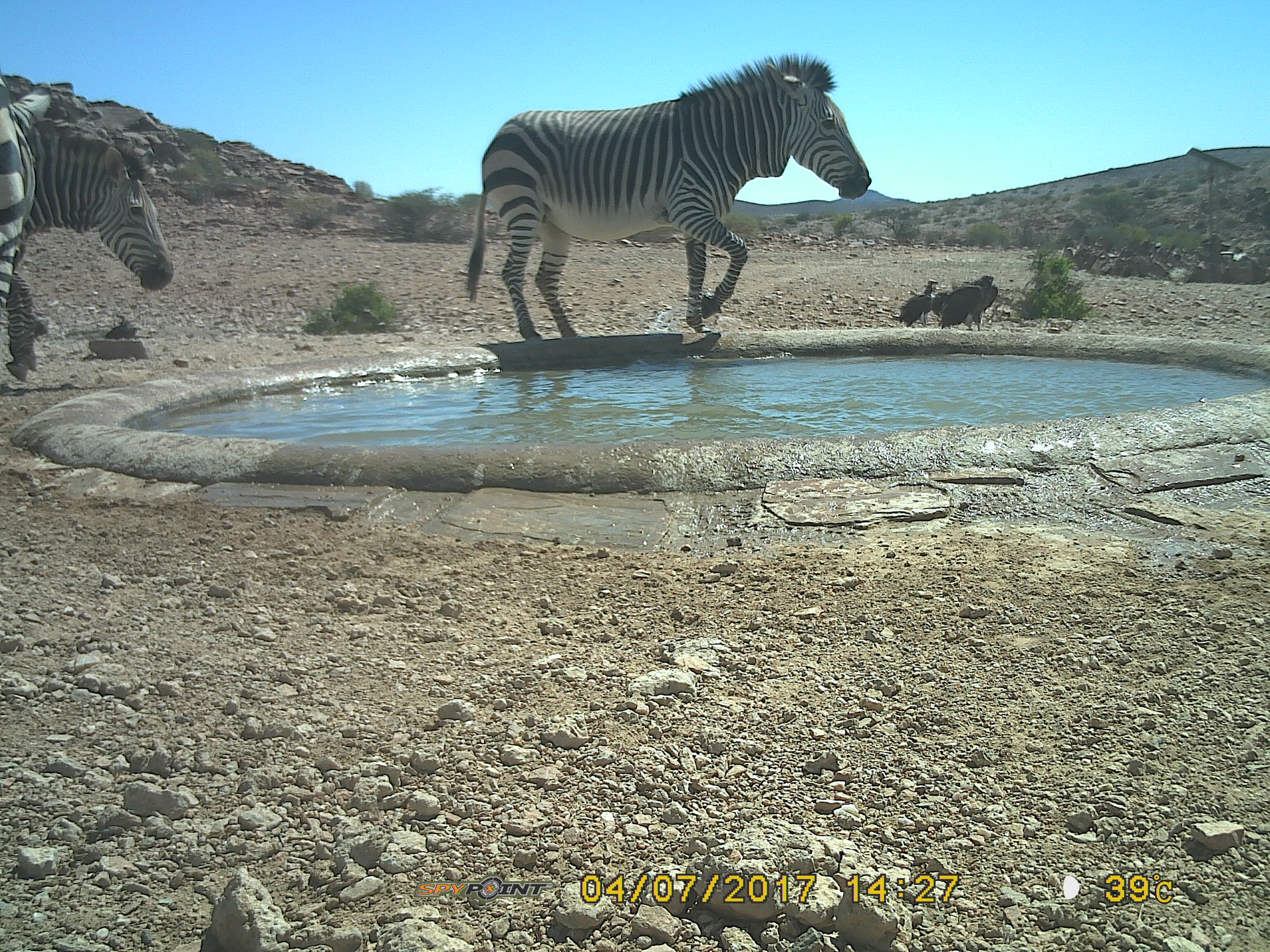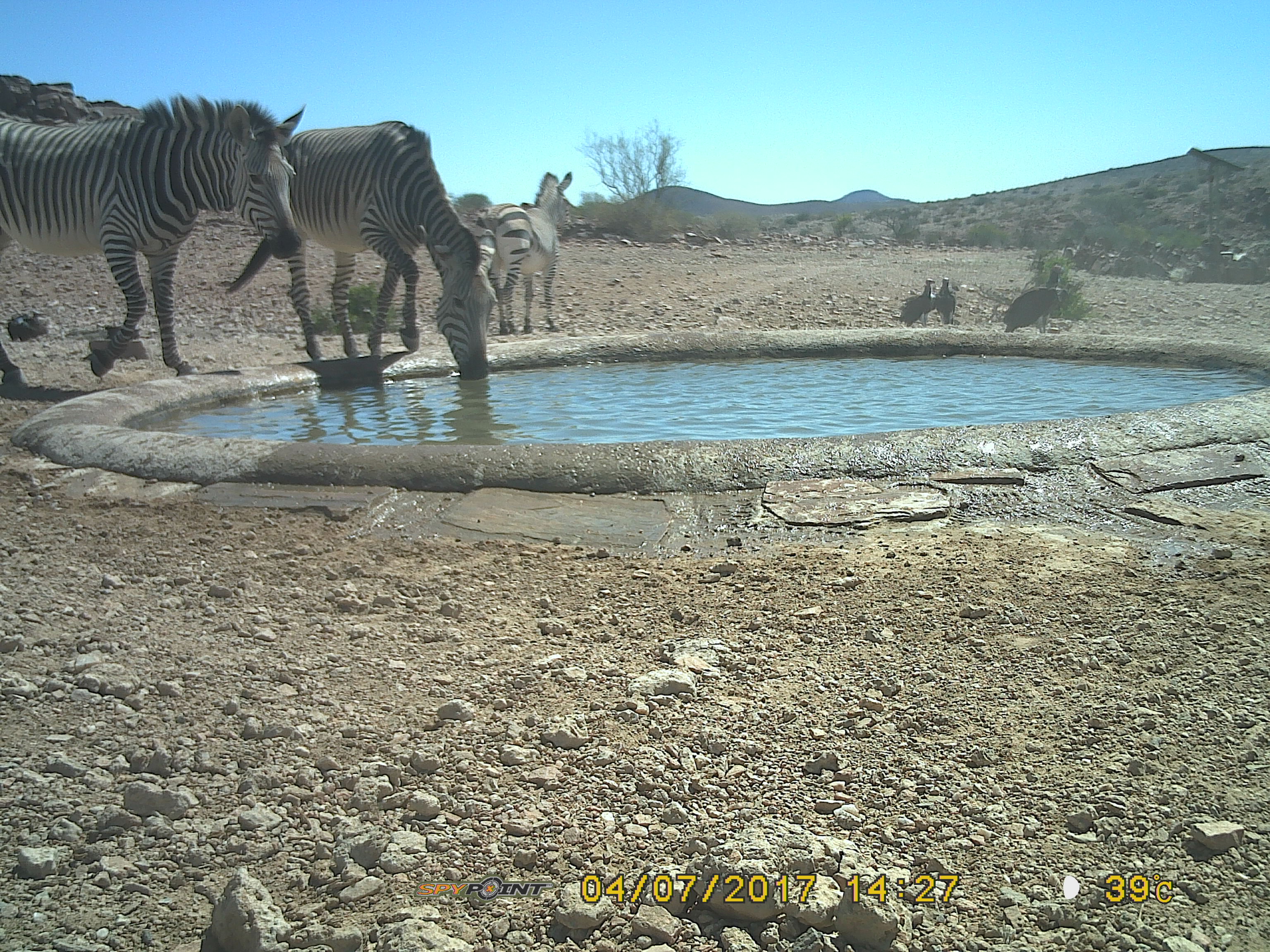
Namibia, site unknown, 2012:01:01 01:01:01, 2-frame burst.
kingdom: Animalia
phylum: Chordata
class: Mammalia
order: Perissodactyla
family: Equidae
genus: Equus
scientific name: Equus zebra hartmannae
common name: hartmann's mountain zebra